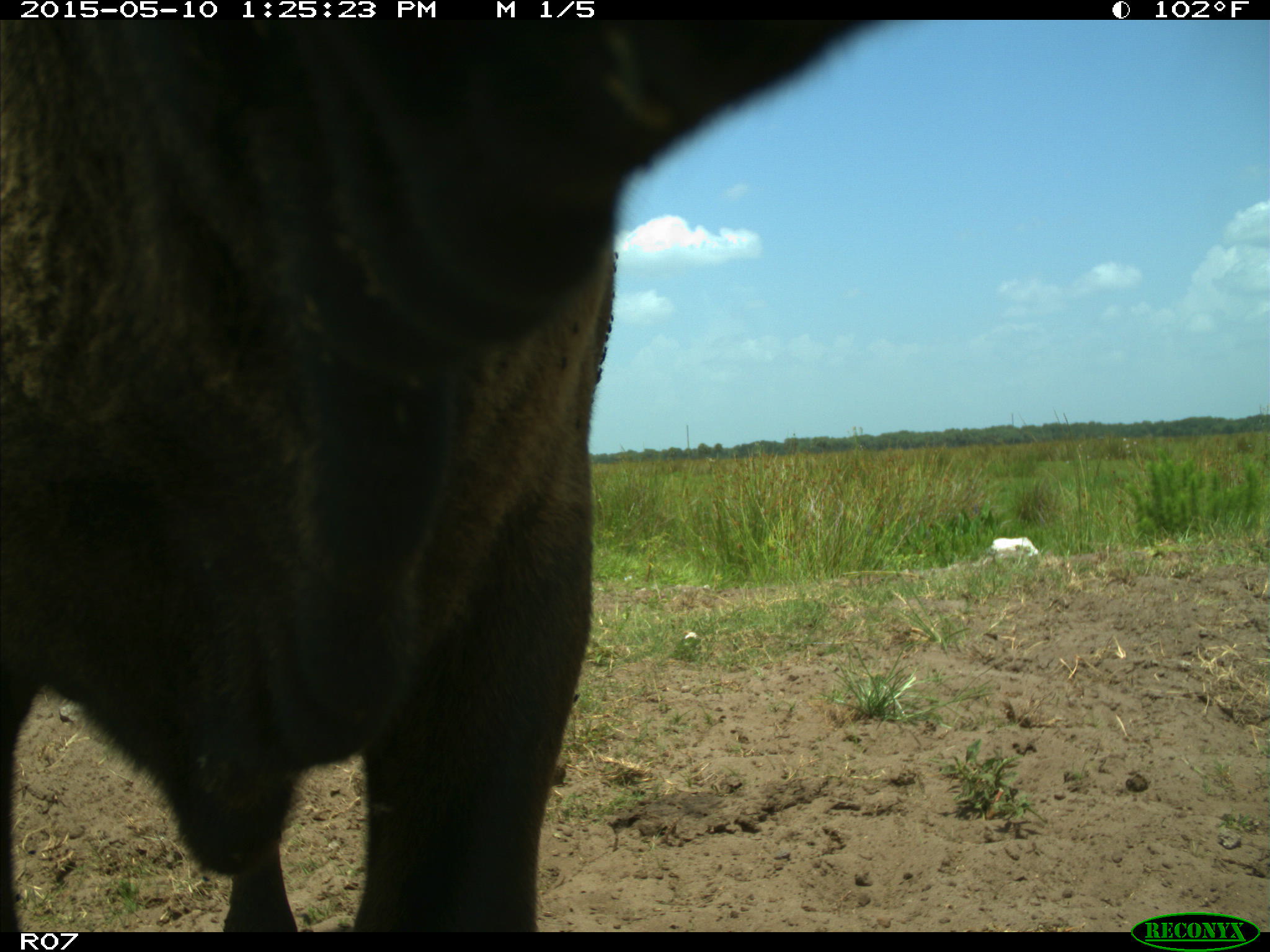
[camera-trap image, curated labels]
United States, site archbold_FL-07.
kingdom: Animalia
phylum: Chordata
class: Mammalia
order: Artiodactyla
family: Bovidae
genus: Bos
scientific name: Bos taurus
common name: domestic cow